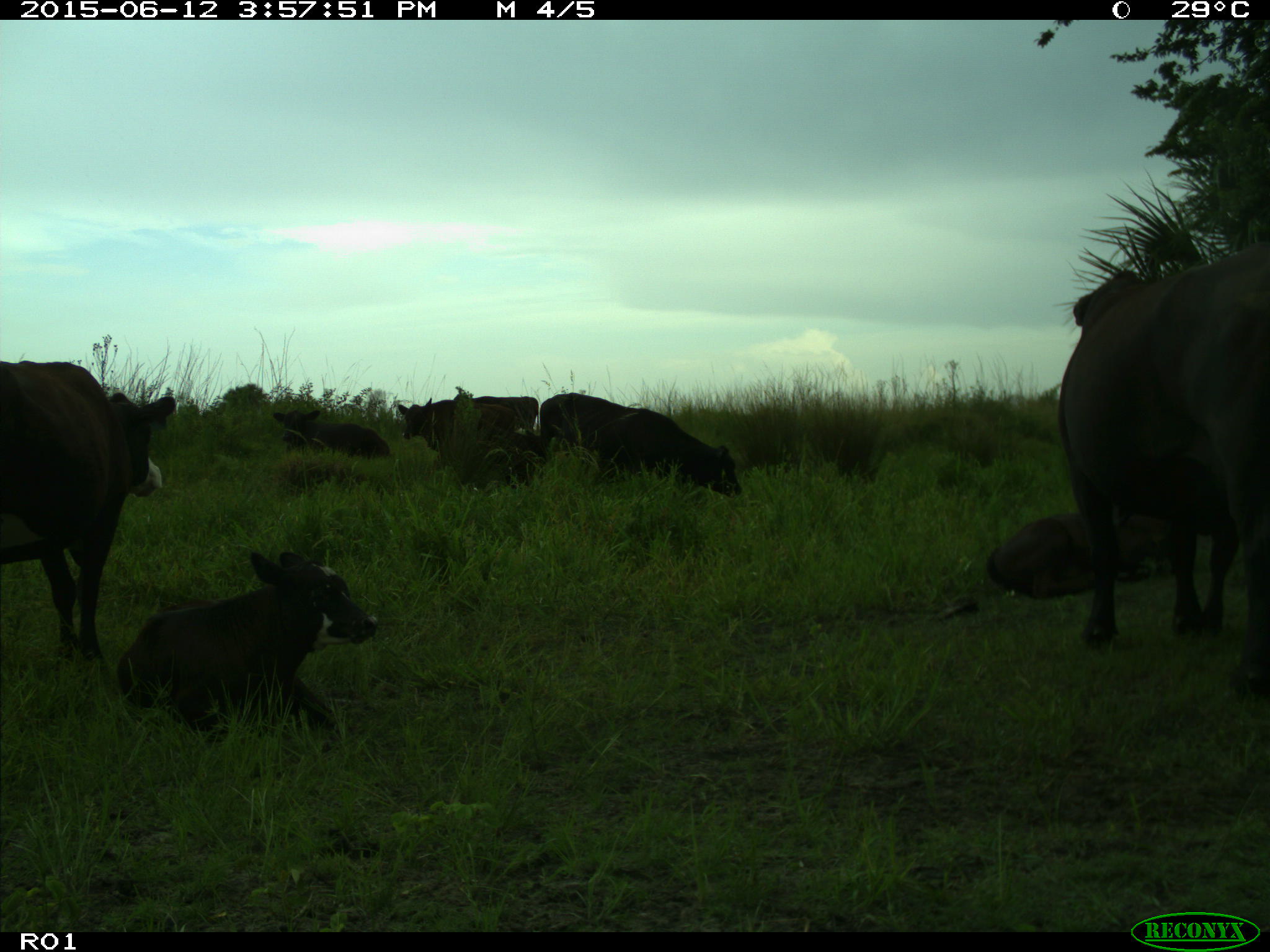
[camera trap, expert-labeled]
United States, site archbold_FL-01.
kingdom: Animalia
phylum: Chordata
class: Mammalia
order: Artiodactyla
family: Bovidae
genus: Bos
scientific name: Bos taurus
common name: domestic cow